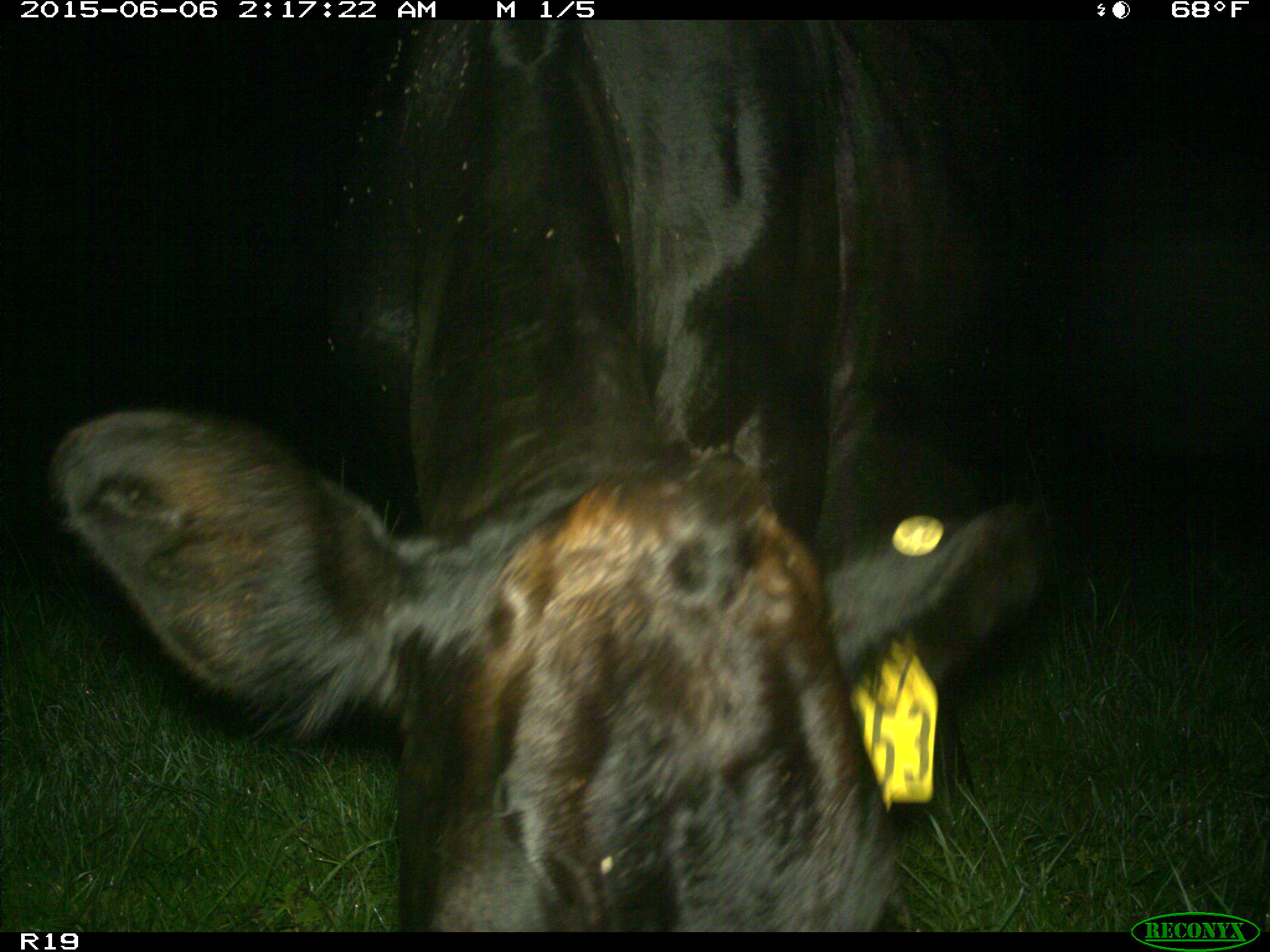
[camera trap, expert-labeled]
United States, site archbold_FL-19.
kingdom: Animalia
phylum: Chordata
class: Mammalia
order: Artiodactyla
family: Bovidae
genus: Bos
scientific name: Bos taurus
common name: domestic cow